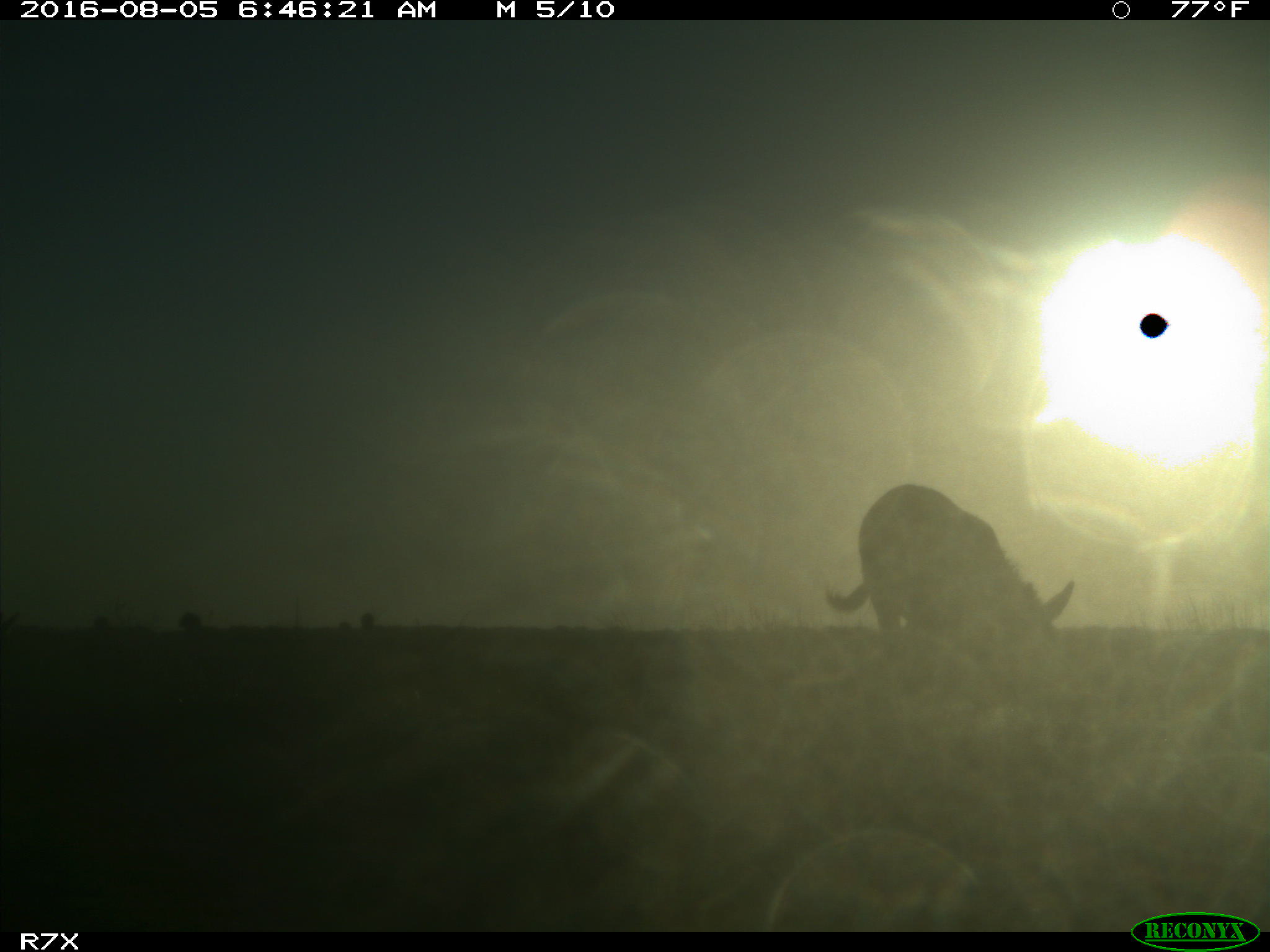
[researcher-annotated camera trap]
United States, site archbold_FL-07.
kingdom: Animalia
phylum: Chordata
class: Mammalia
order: Perissodactyla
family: Equidae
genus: Equus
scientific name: Equus africanus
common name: african wild ass